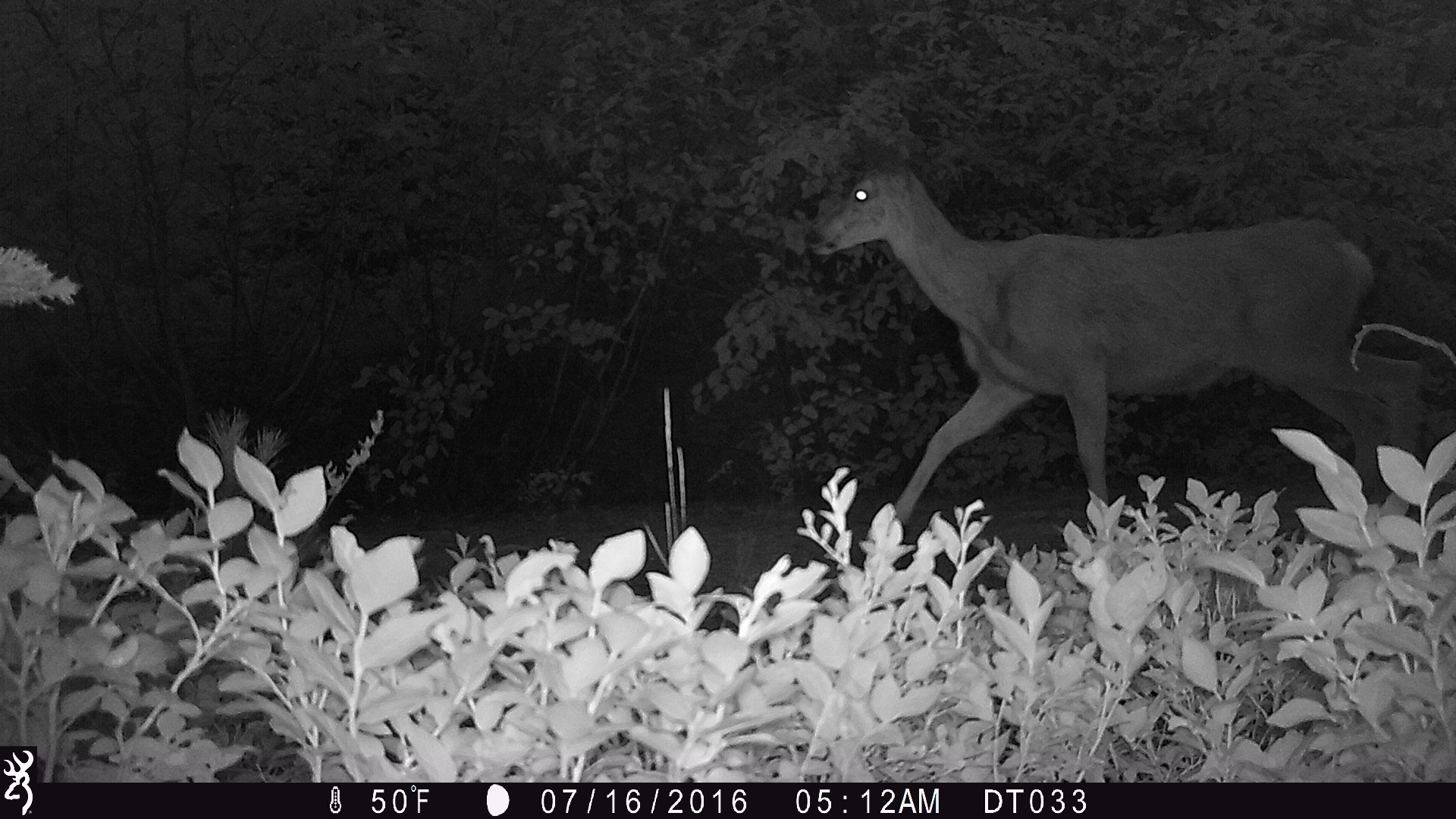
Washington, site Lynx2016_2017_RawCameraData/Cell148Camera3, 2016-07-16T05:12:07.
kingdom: Animalia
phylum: Chordata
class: Mammalia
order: Artiodactyla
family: Cervidae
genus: Odocoileus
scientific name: Odocoileus hemionus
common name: mule deer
Odocoileus hemionus (mule deer). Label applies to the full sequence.